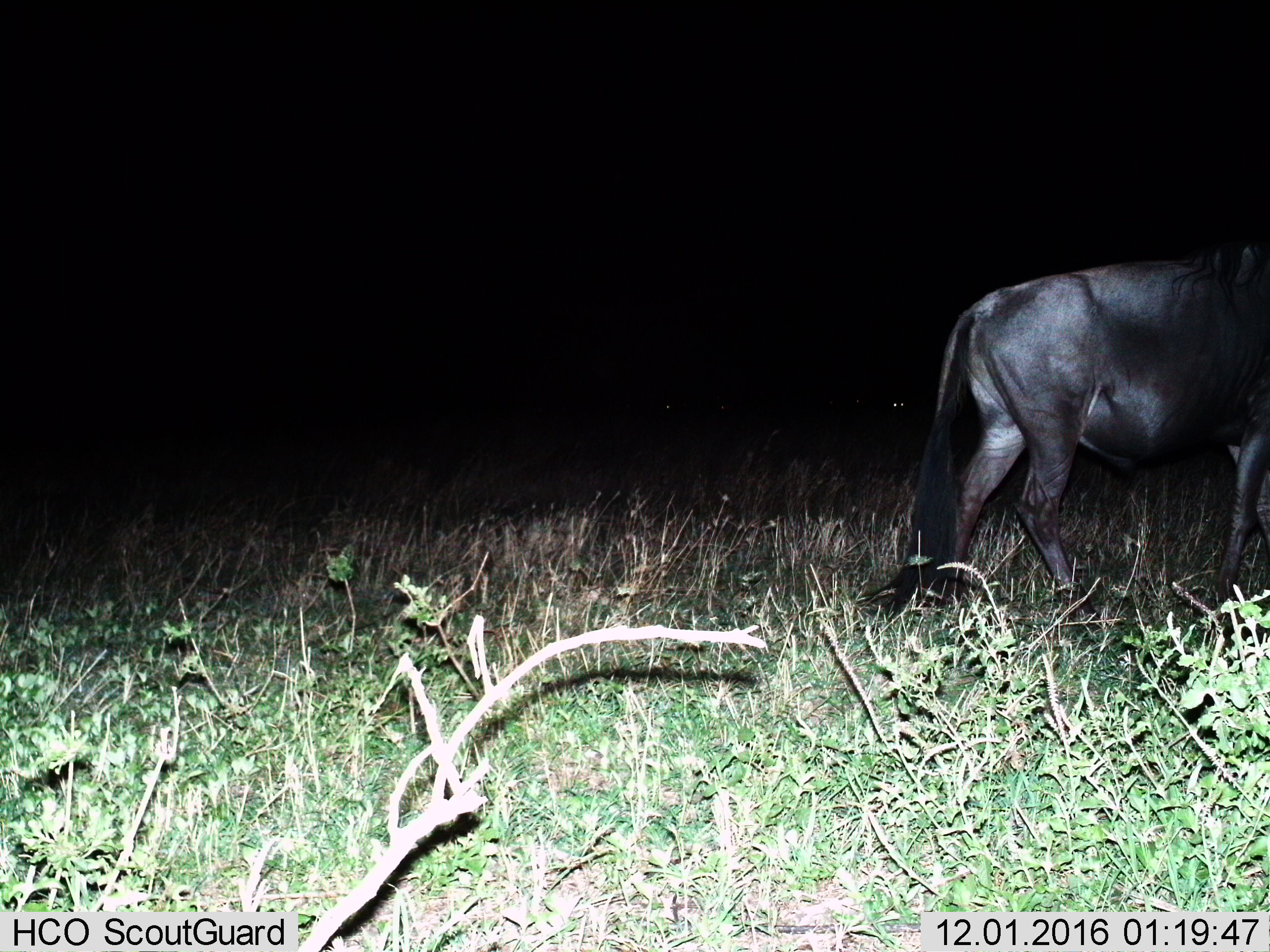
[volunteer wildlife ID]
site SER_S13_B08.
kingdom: Animalia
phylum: Chordata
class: Mammalia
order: Artiodactyla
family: Bovidae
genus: Connochaetes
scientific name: Connochaetes taurinus taurinus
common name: blue wildebeest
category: wildebeestblue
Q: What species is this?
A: Wildebeestblue (blue wildebeest) (Connochaetes taurinus taurinus).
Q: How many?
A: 1.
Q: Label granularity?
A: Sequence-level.